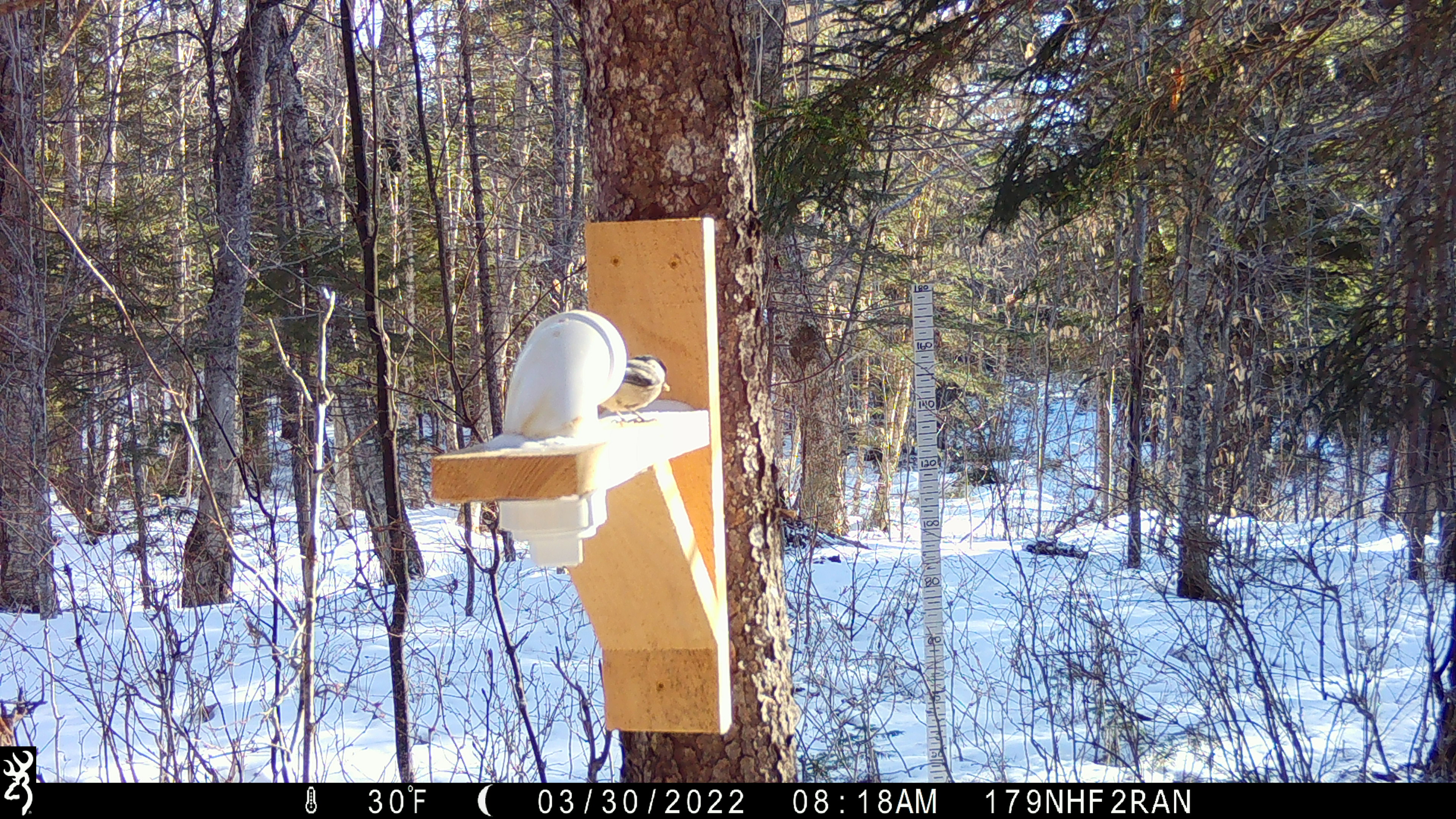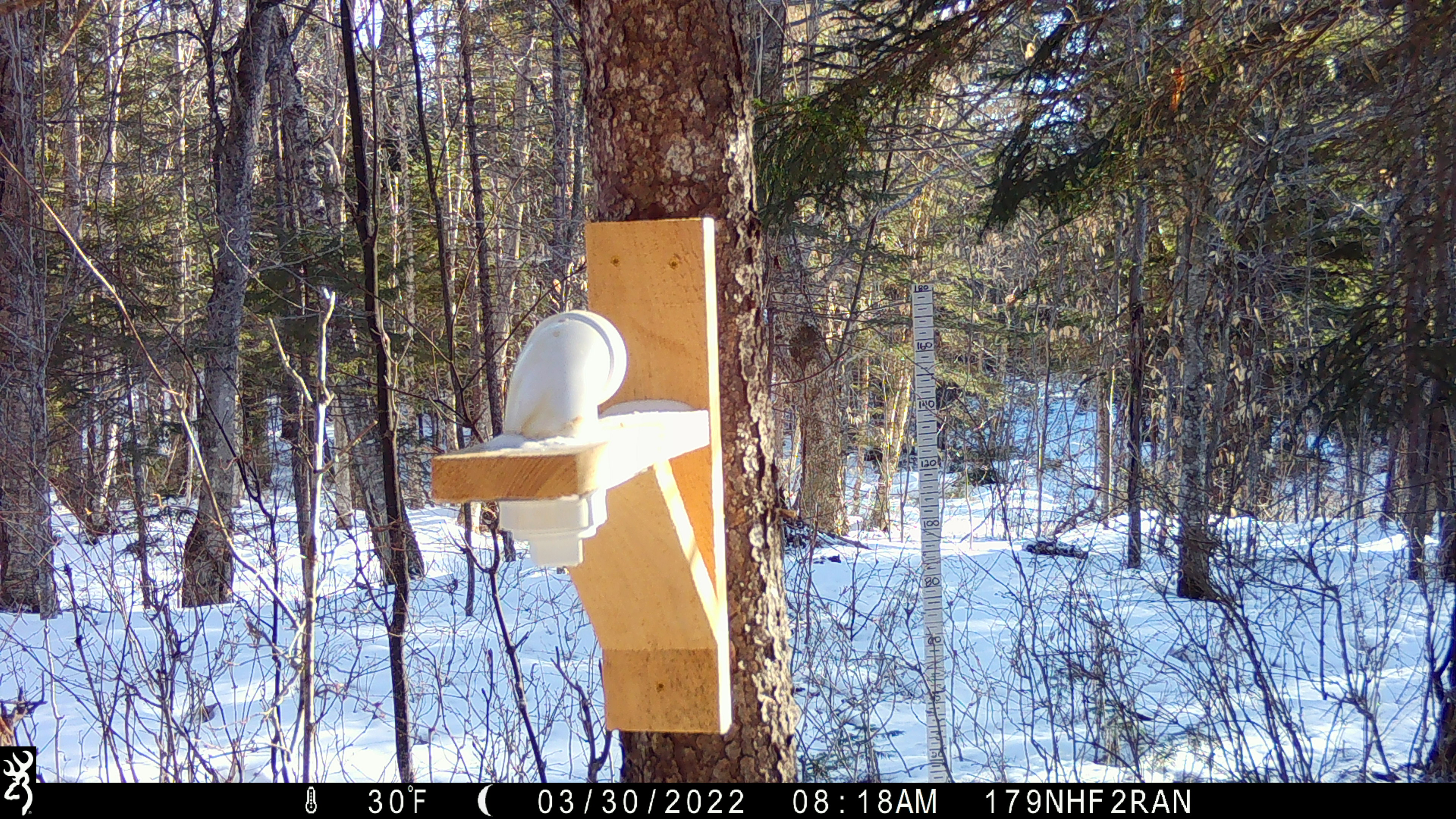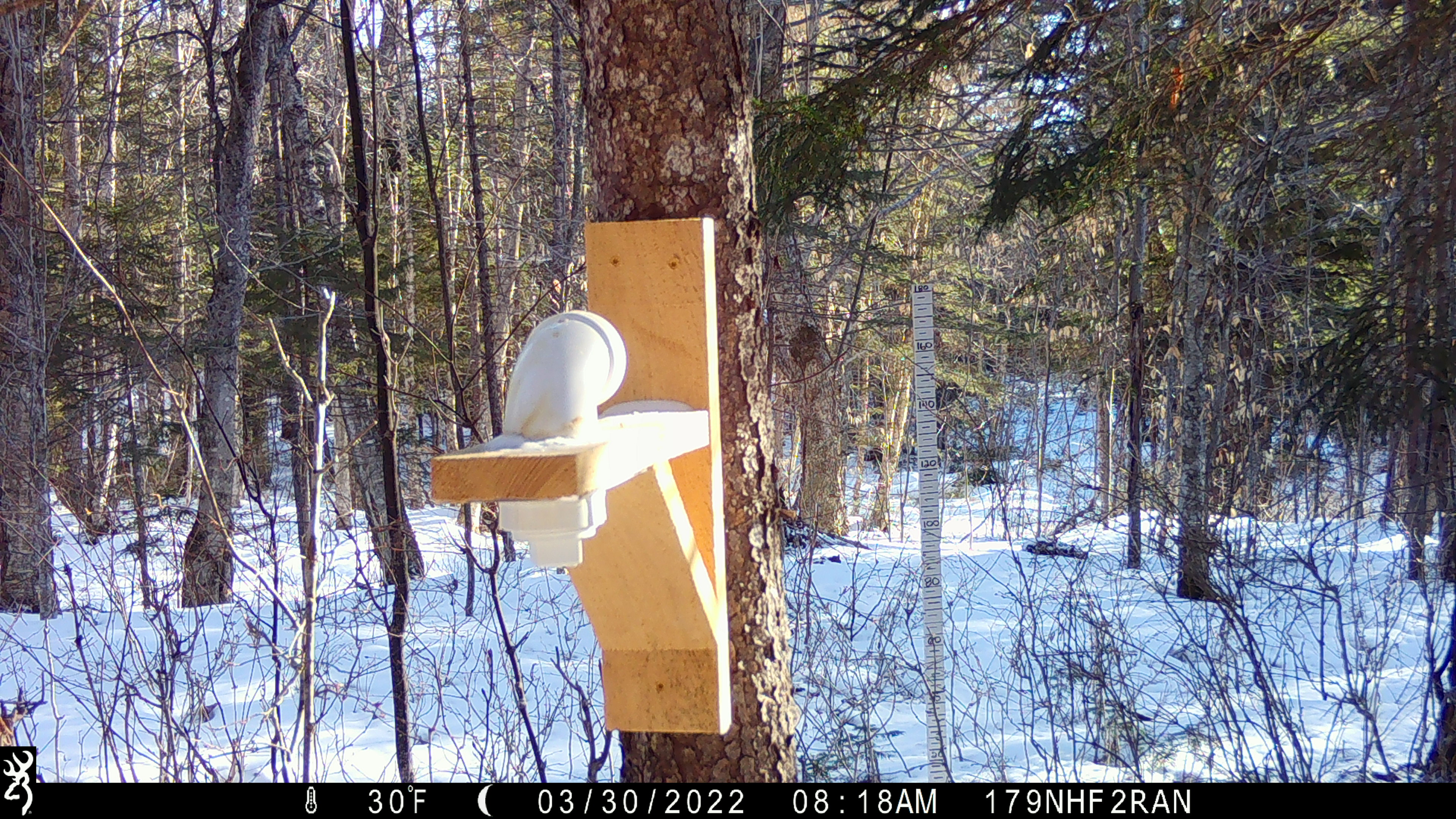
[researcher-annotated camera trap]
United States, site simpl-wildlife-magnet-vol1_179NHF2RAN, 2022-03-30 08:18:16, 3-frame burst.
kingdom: Animalia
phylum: Chordata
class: Aves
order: Passeriformes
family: Paridae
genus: Poecile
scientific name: Poecile atricapillus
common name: black-capped chickadee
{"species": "black-capped chickadee (Poecile atricapillus)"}